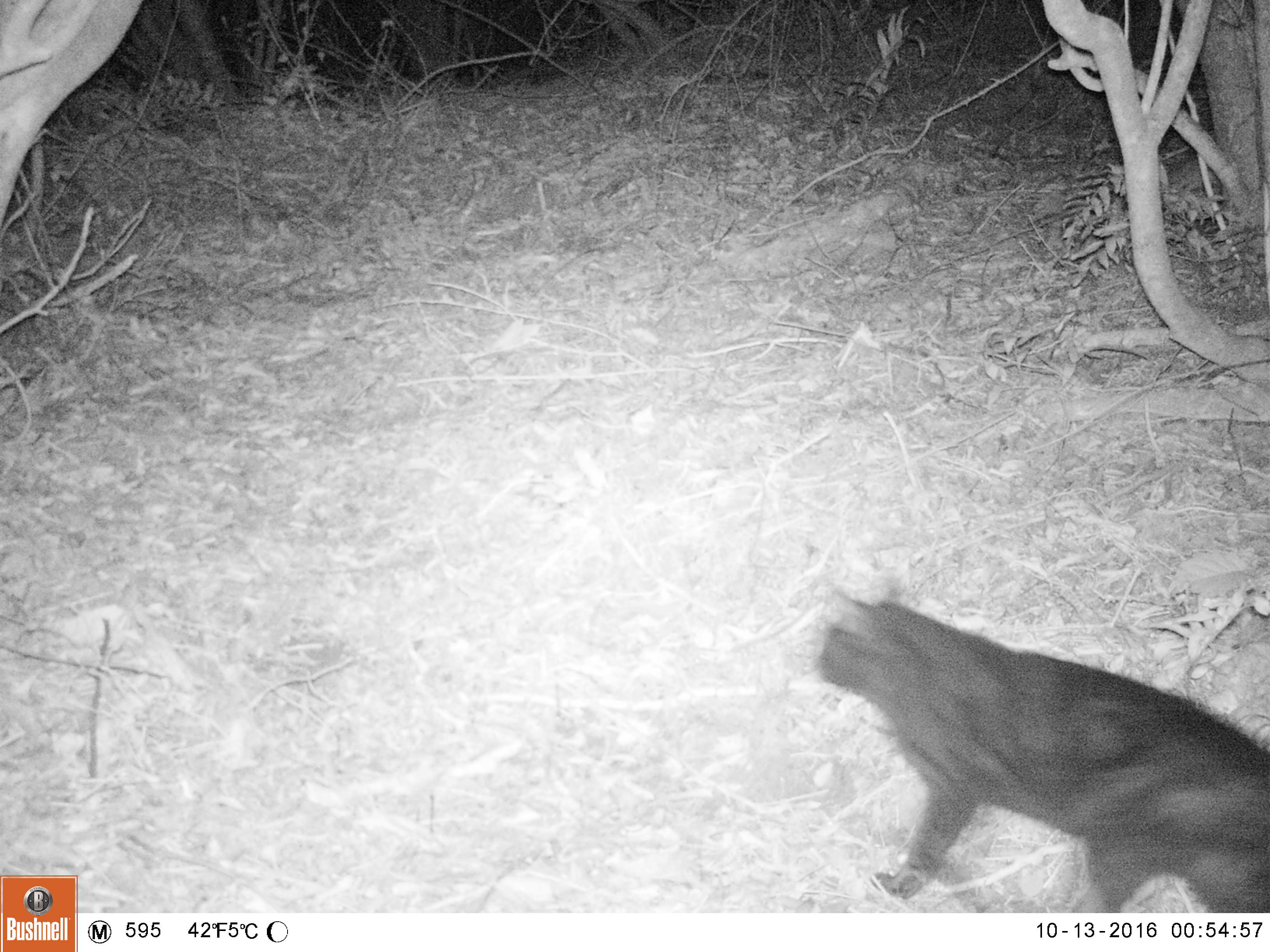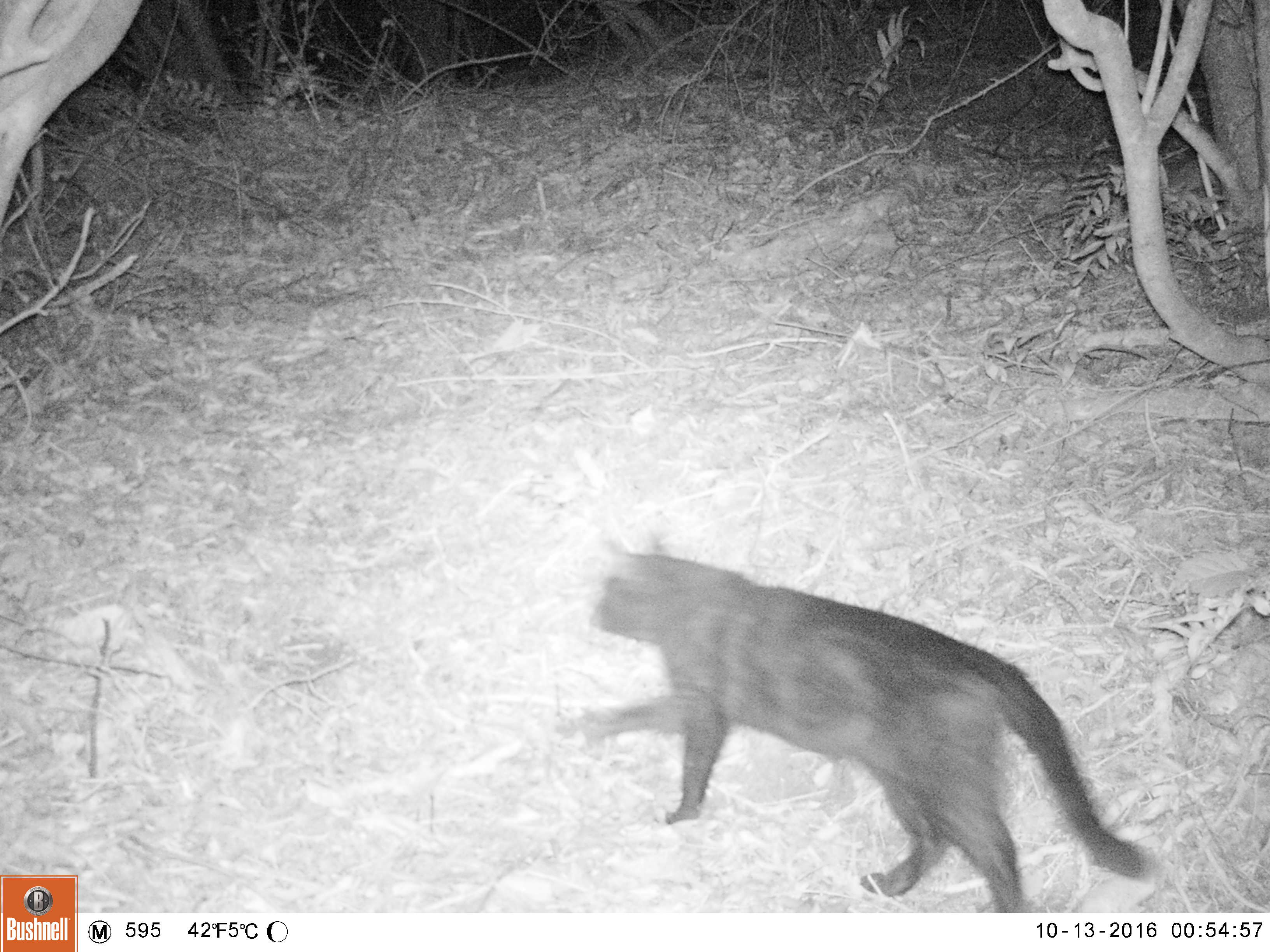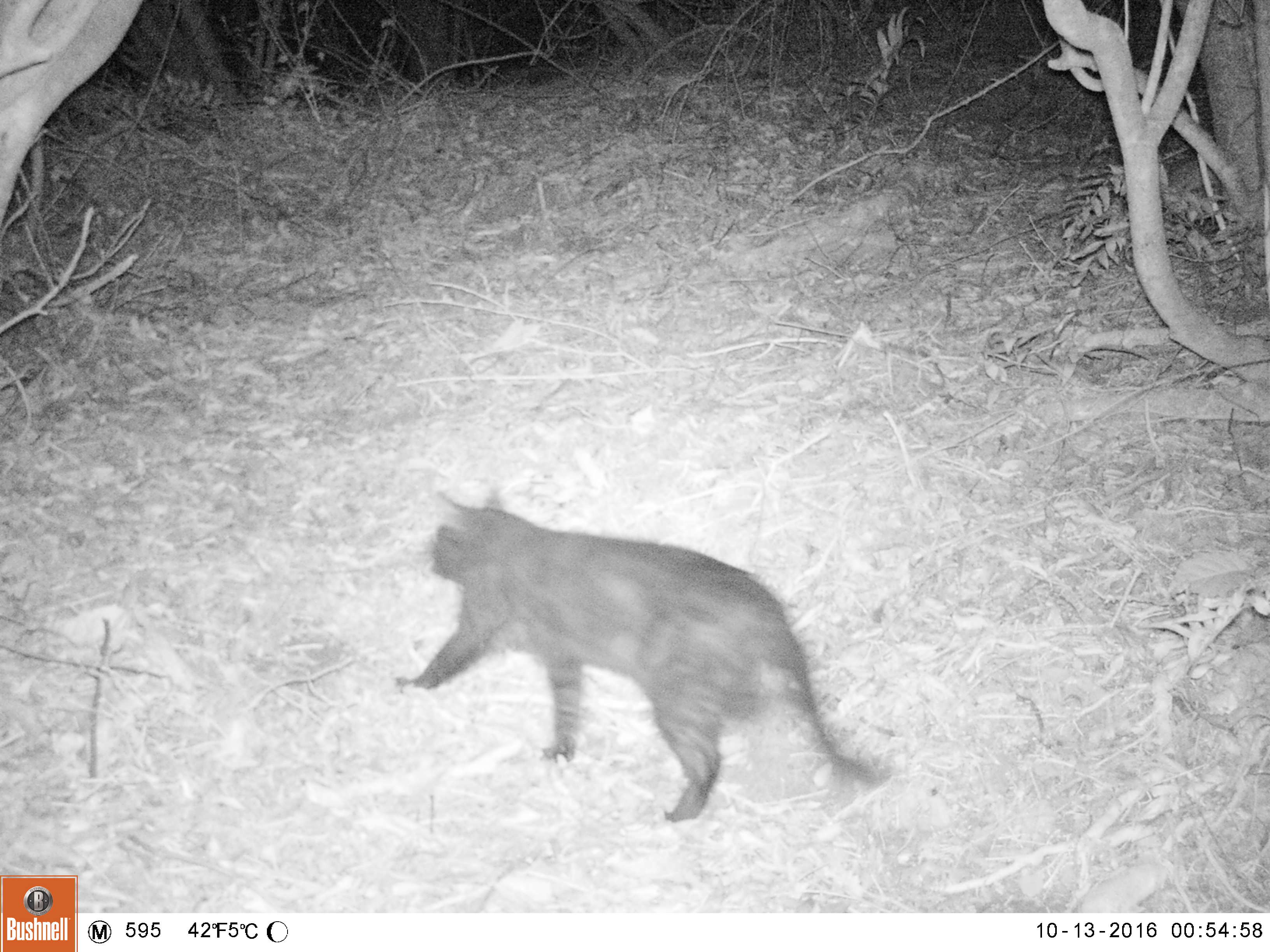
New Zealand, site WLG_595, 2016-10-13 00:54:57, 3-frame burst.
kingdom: Animalia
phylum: Chordata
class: Mammalia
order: Carnivora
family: Felidae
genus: Felis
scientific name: Felis catus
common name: domestic cat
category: cat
Cat (domestic cat) (Felis catus).